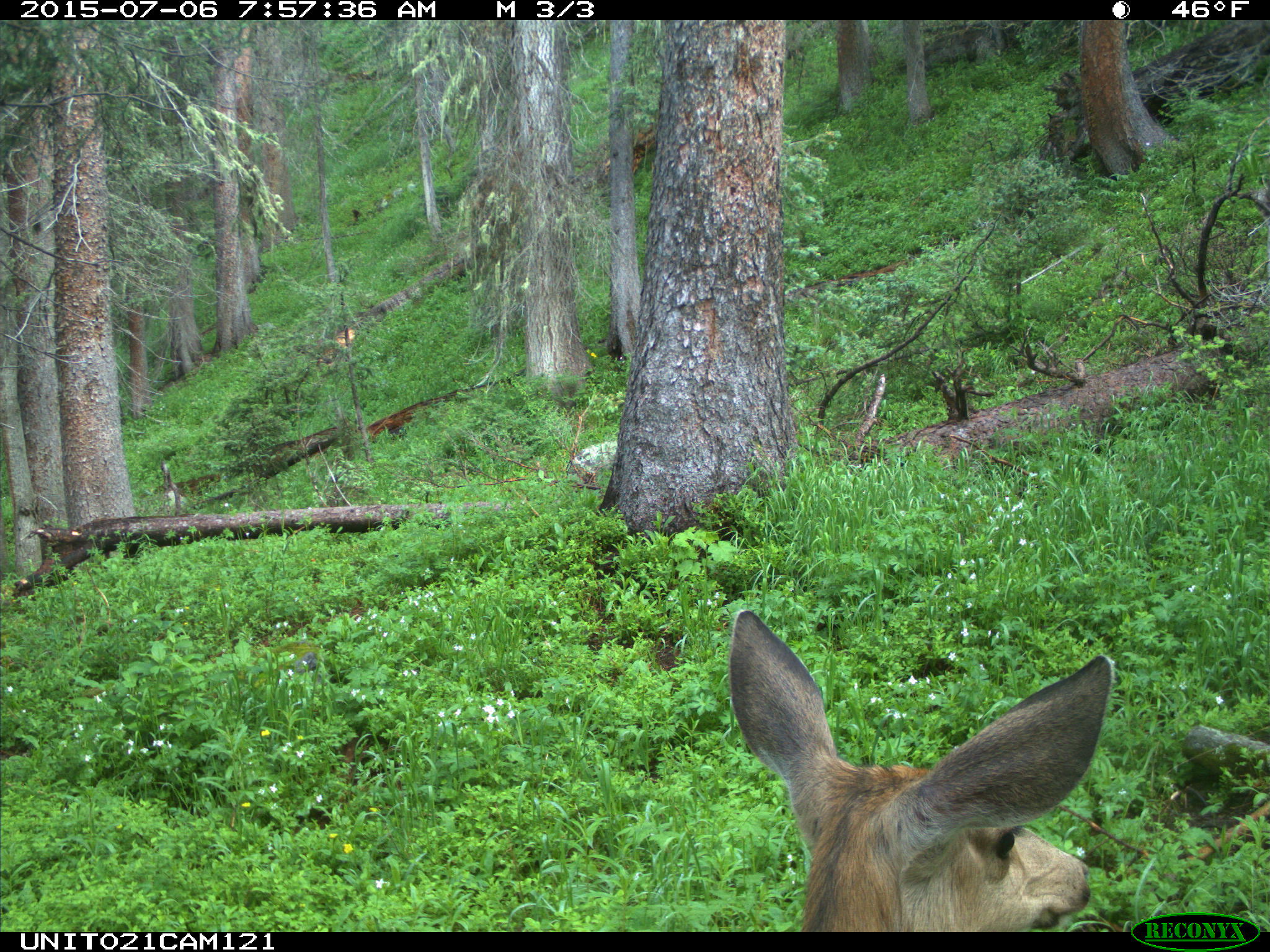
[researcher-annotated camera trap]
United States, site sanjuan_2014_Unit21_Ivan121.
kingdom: Animalia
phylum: Chordata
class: Mammalia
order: Artiodactyla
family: Cervidae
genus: Odocoileus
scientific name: Odocoileus hemionus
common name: mule deer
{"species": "Odocoileus hemionus (mule deer)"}